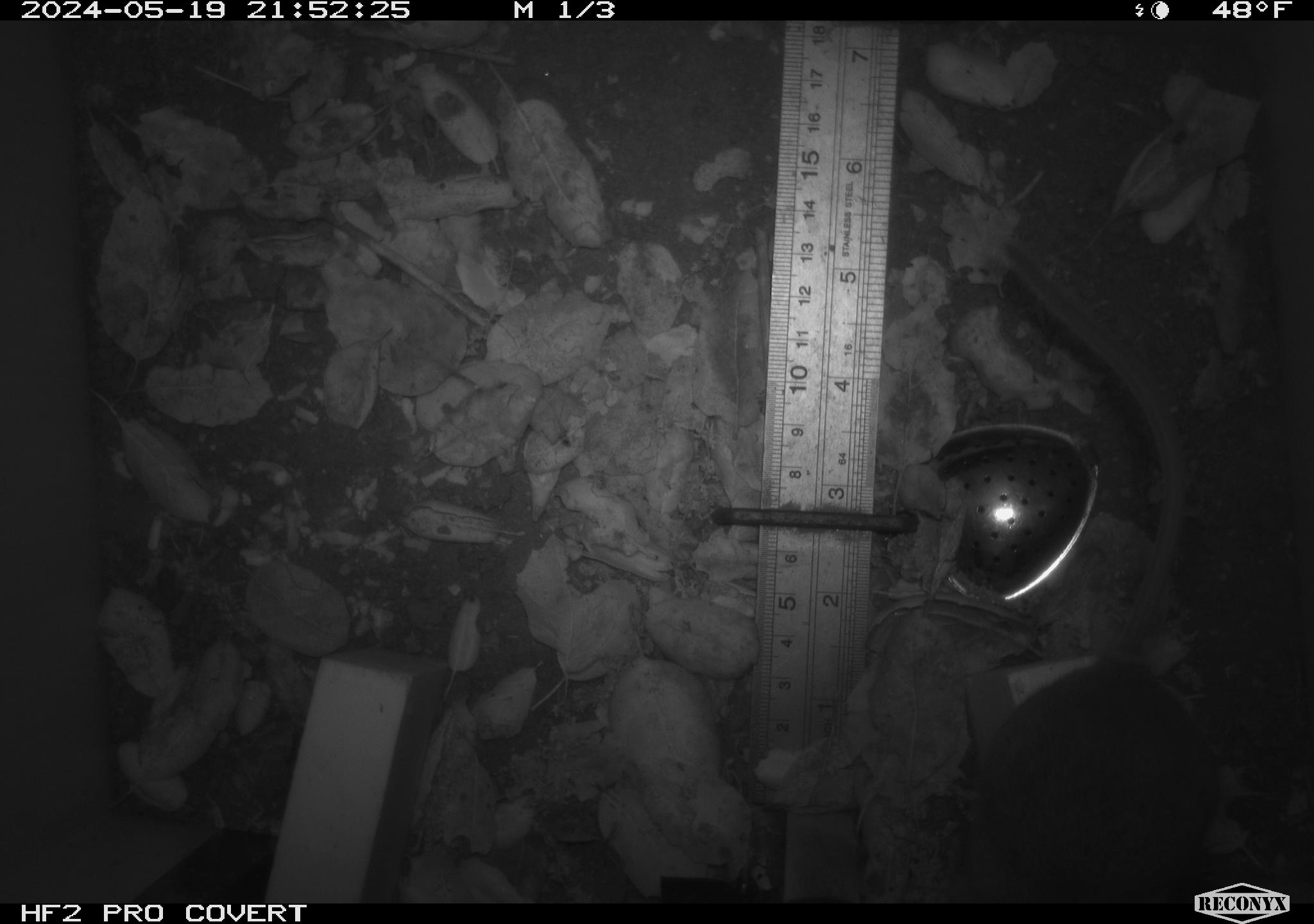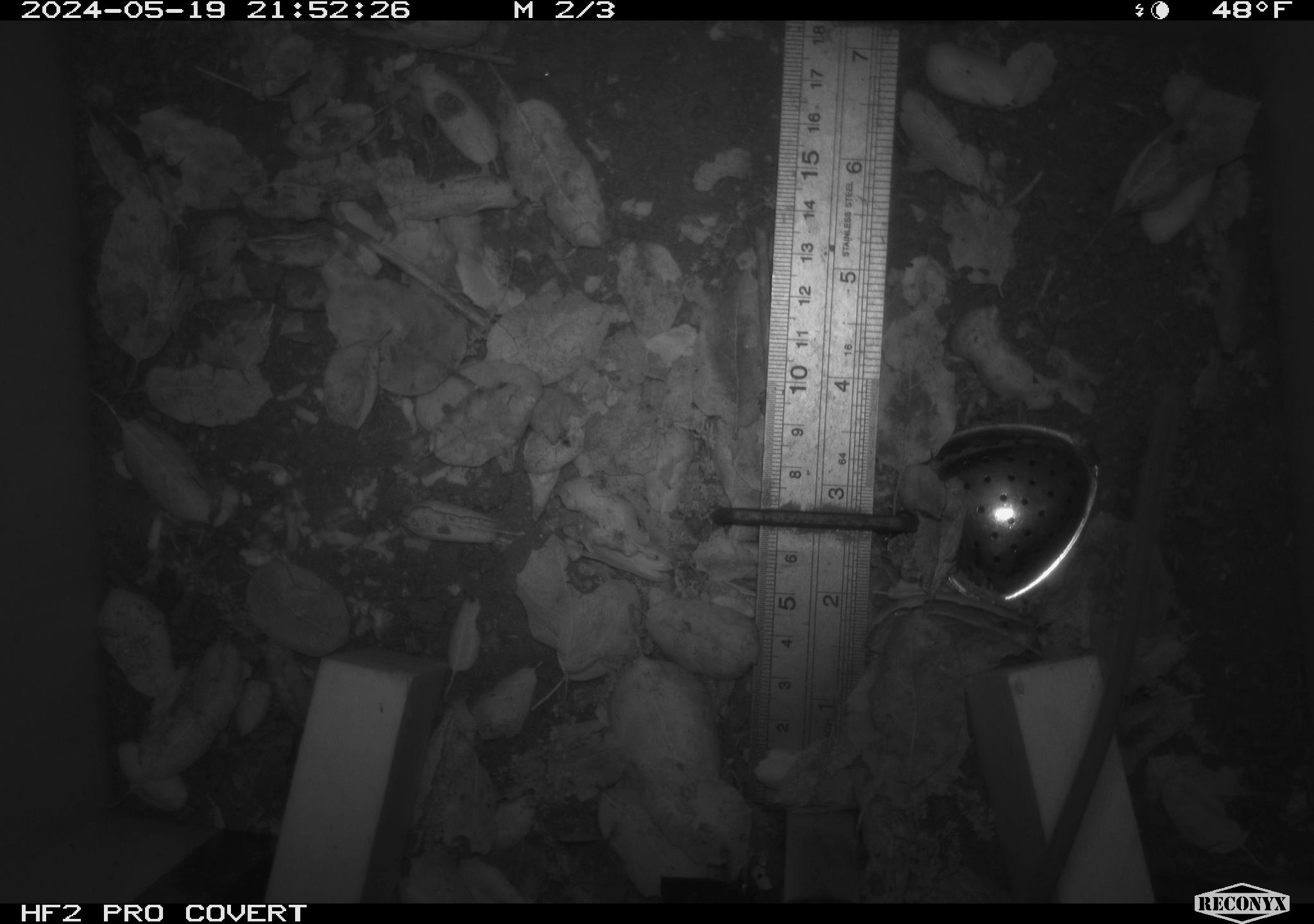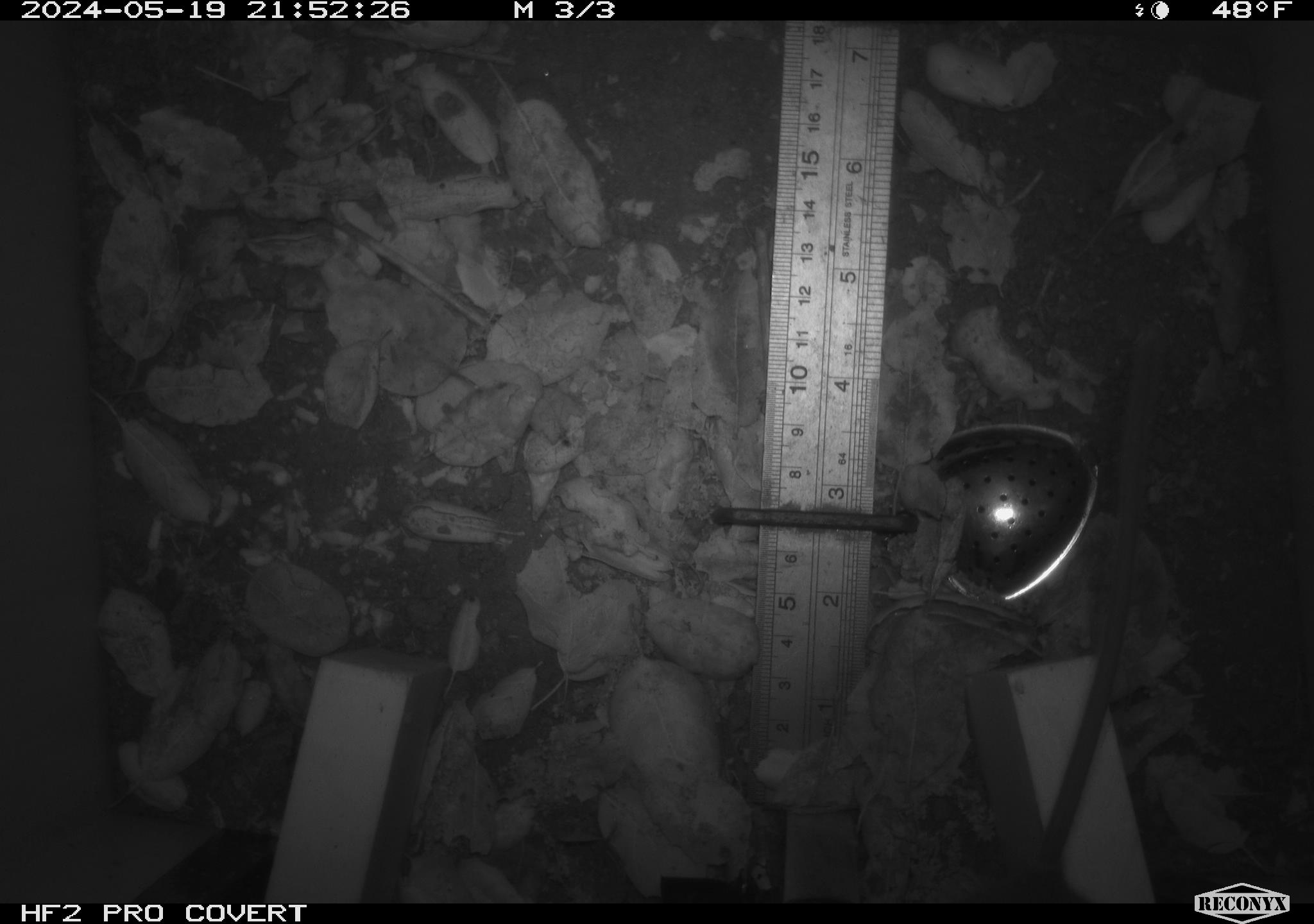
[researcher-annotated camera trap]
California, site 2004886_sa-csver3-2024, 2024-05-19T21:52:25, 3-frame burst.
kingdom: Animalia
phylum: Chordata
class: Mammalia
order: Rodentia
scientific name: Rodentia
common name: rodent